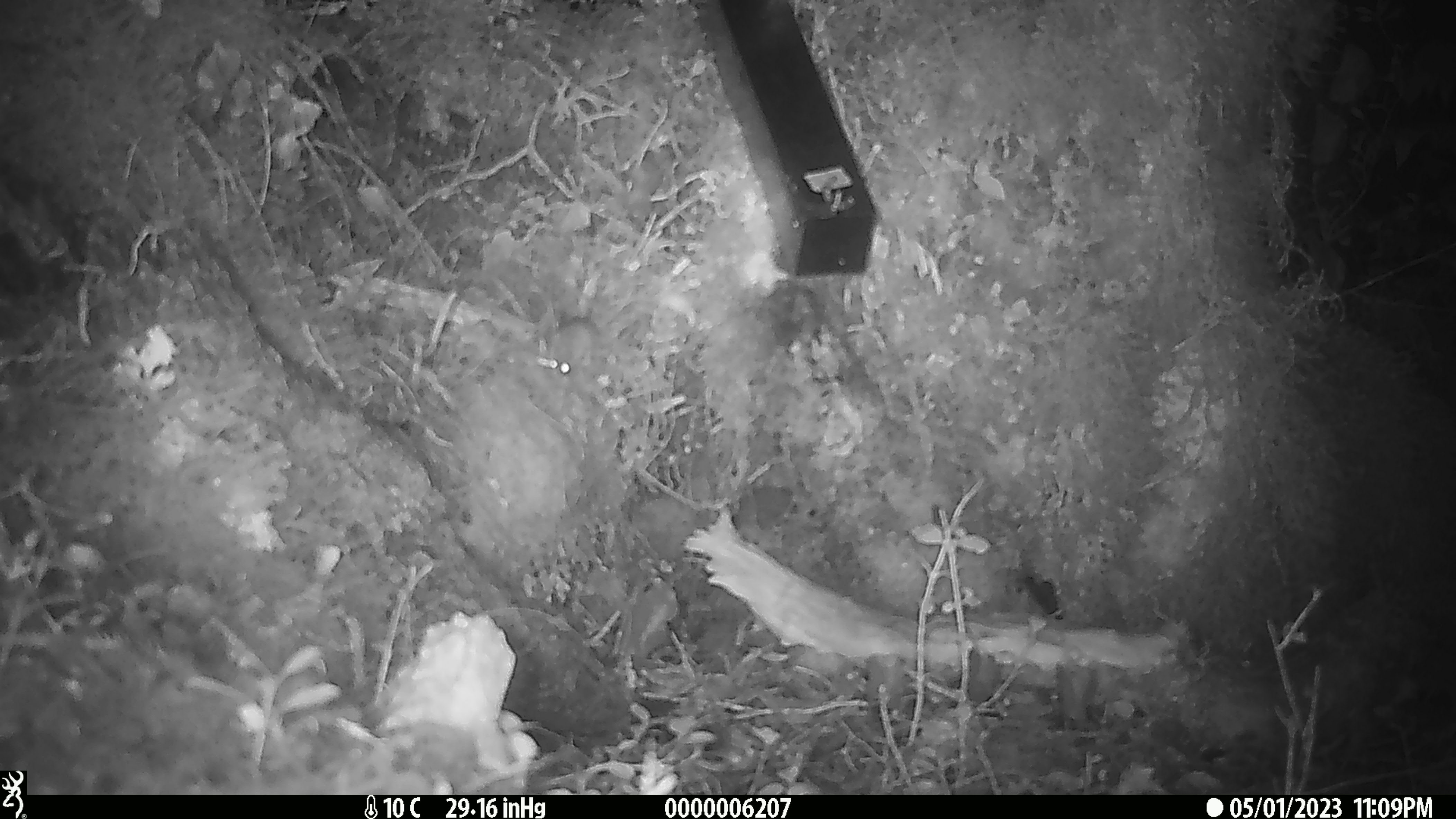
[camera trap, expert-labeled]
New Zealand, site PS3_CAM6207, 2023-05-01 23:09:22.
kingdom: Animalia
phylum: Chordata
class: Mammalia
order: Rodentia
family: Muridae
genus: Mus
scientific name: Mus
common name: mouse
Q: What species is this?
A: Mouse (Mus).